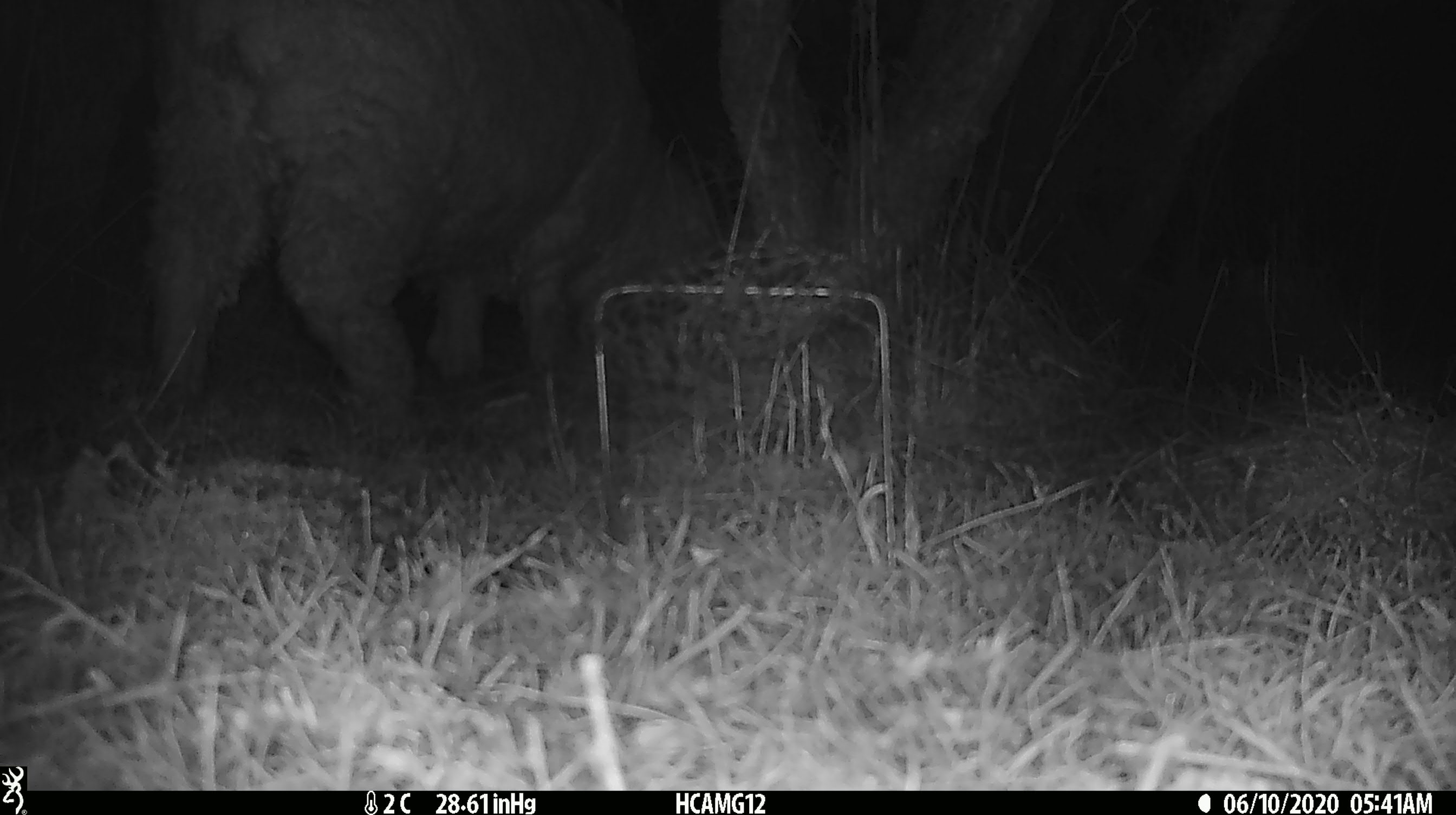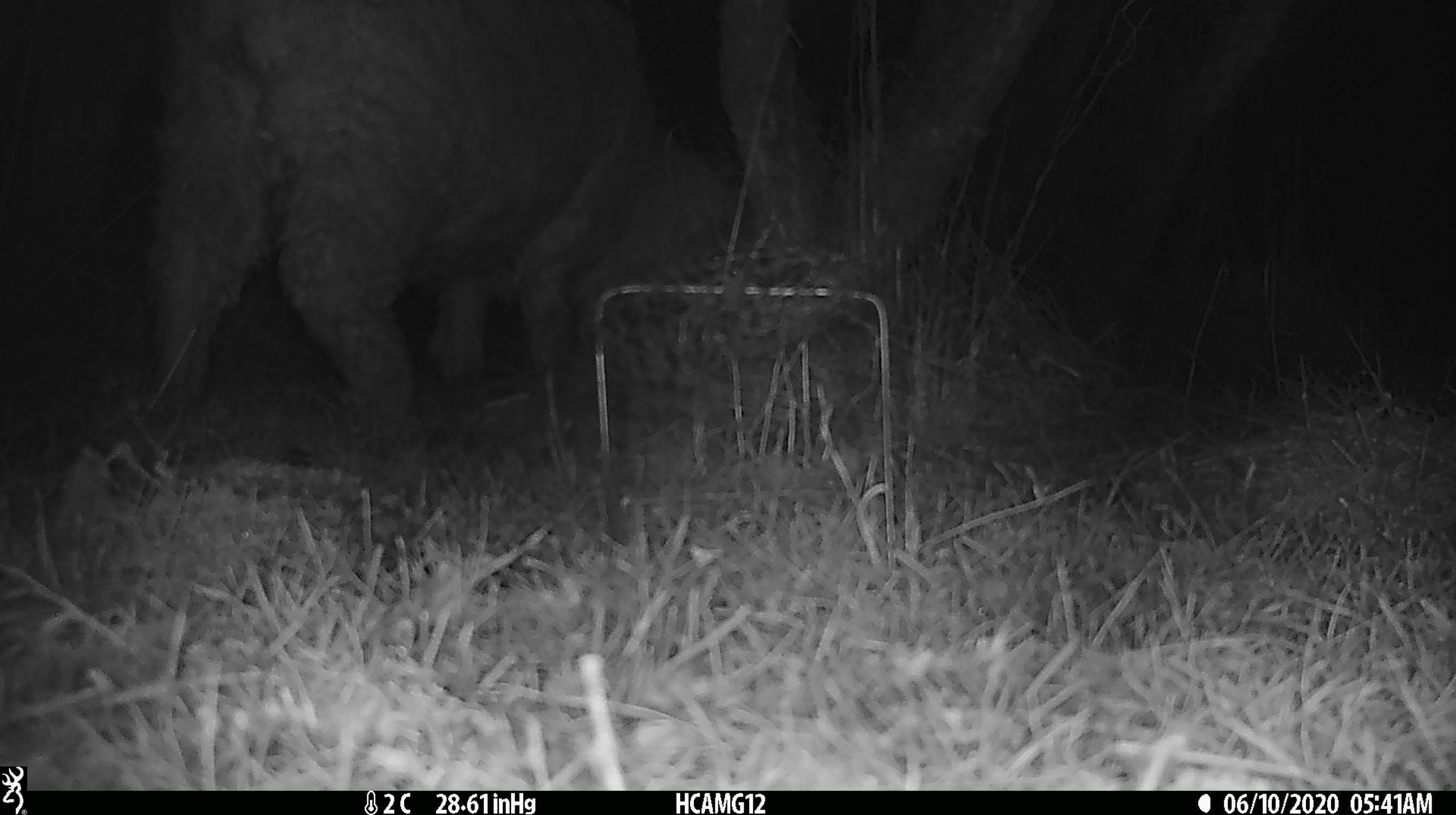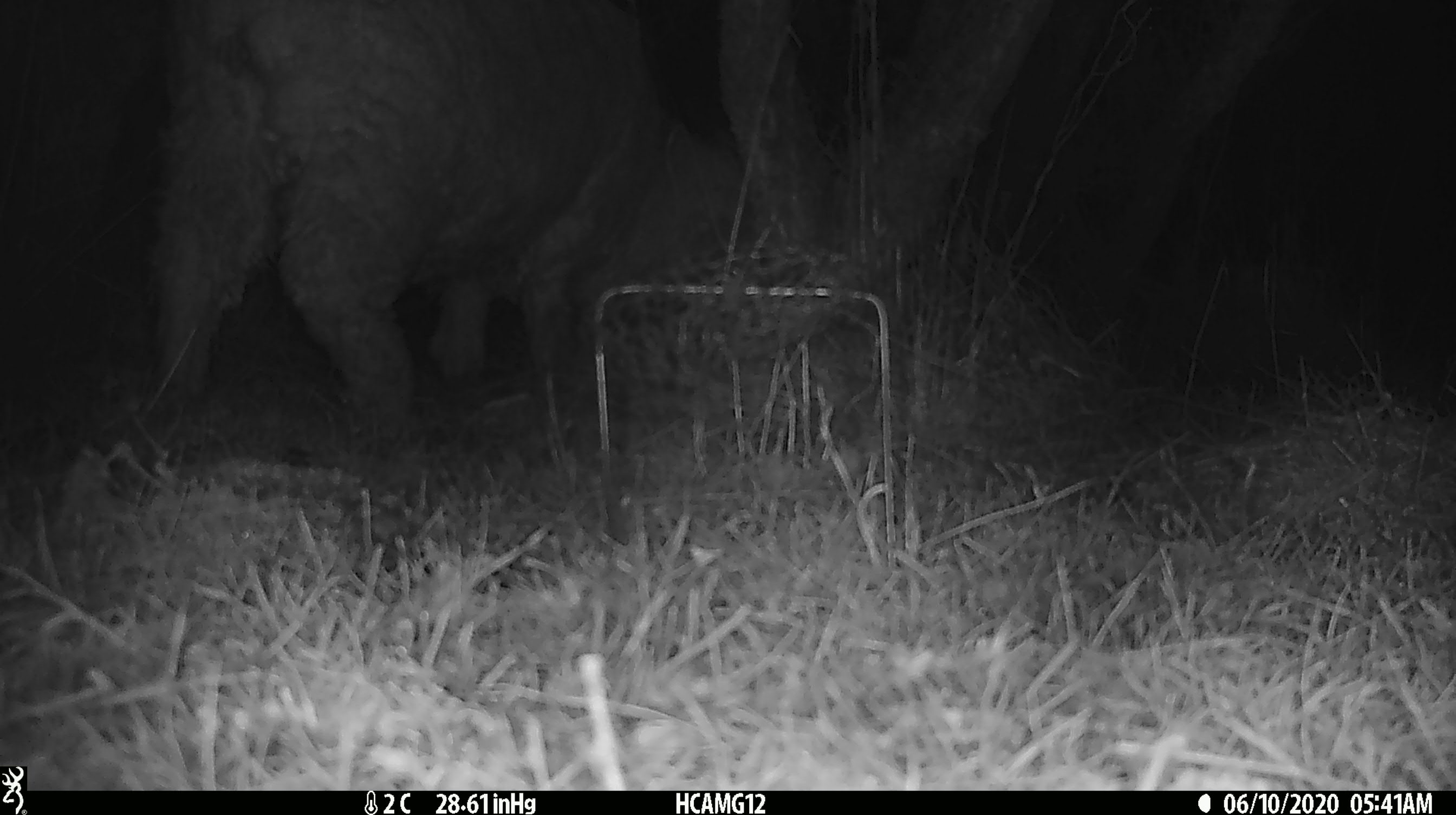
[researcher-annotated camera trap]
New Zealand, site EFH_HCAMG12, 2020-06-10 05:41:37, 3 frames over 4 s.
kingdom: Animalia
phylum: Chordata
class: Mammalia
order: Artiodactyla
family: Bovidae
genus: Ovis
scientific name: Ovis aries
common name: domestic sheep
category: sheep